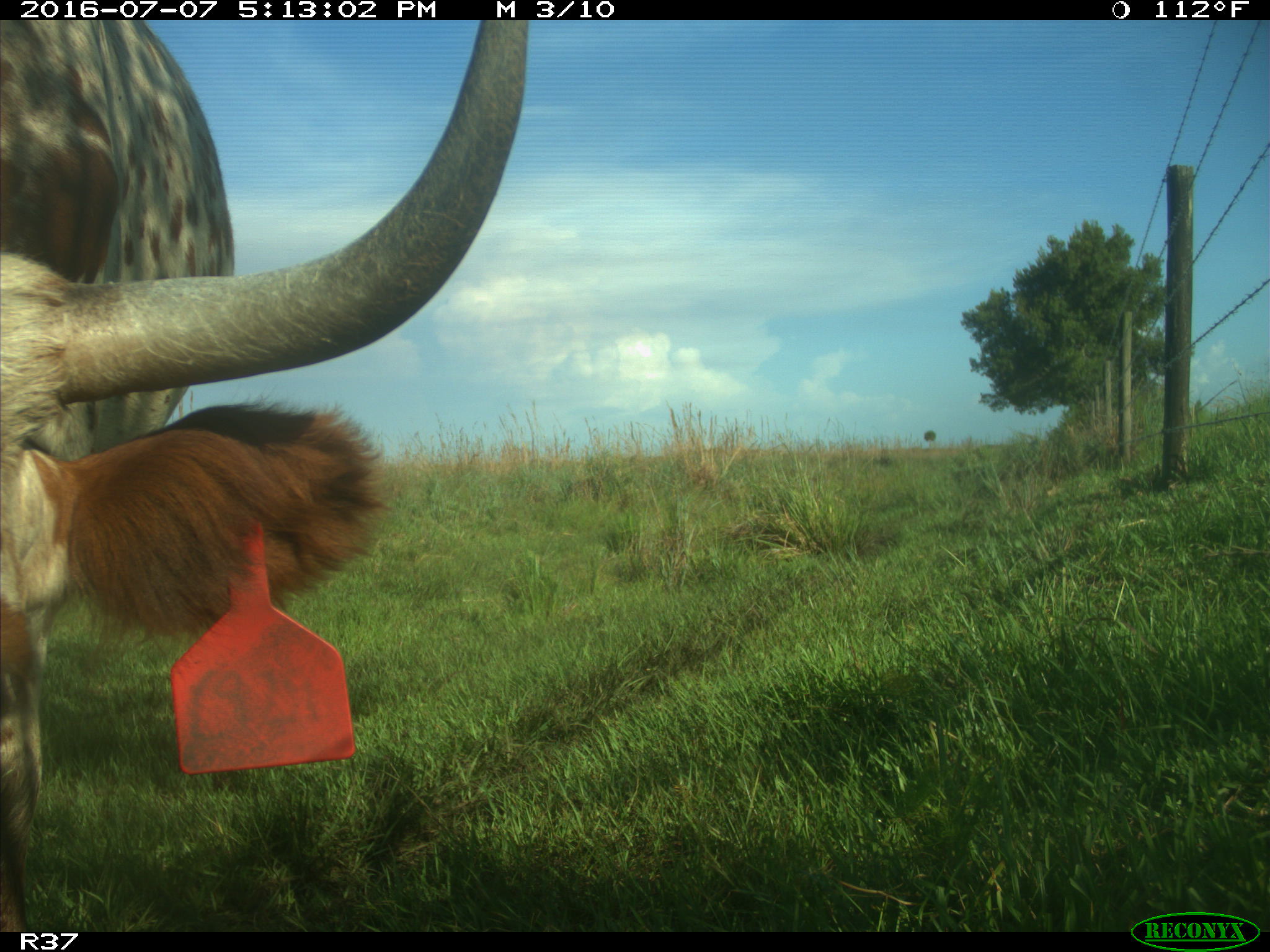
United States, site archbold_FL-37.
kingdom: Animalia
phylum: Chordata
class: Mammalia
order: Artiodactyla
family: Bovidae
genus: Bos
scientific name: Bos taurus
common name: domestic cow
Bos taurus (domestic cow).